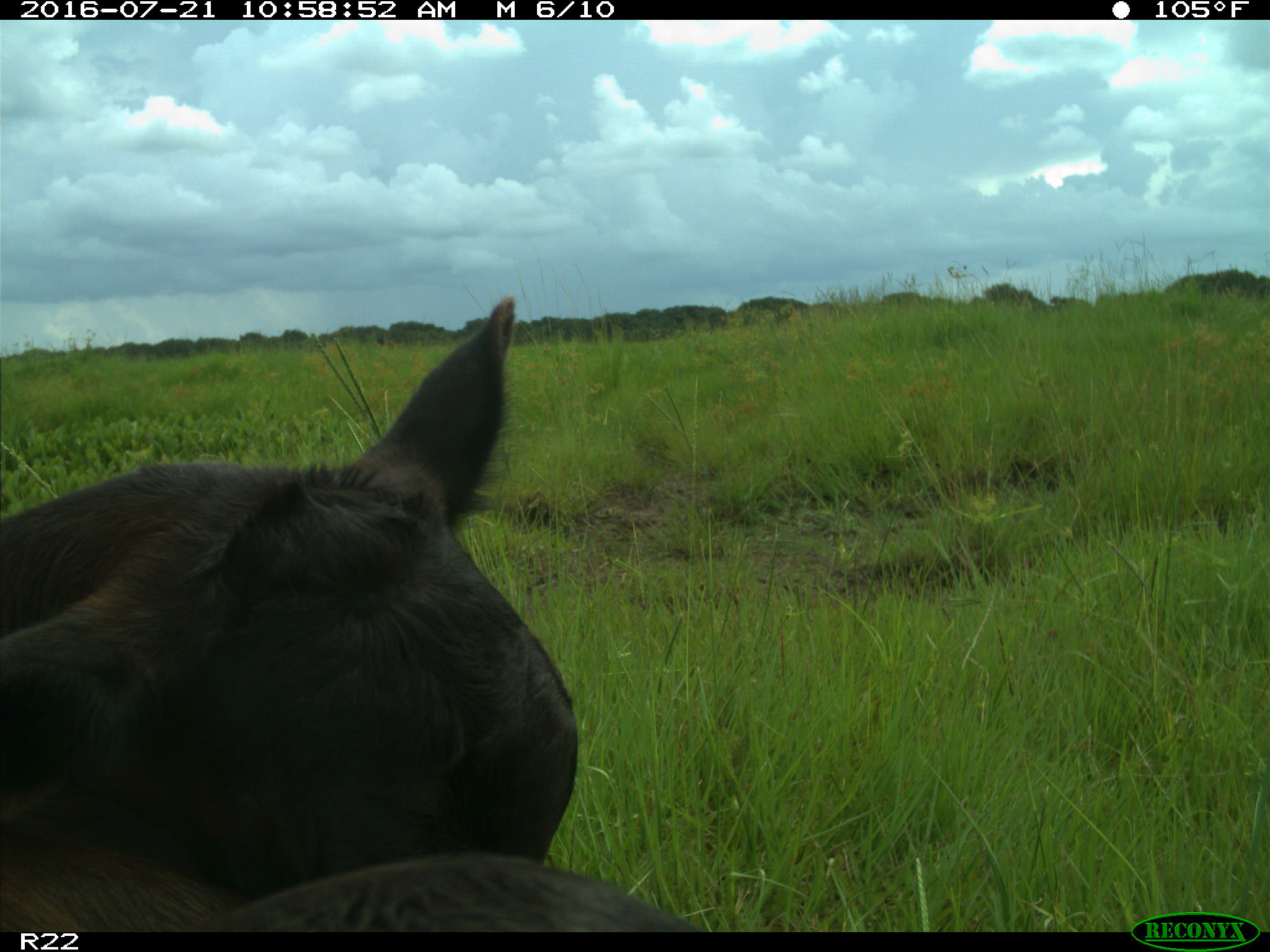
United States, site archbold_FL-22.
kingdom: Animalia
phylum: Chordata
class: Mammalia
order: Artiodactyla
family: Bovidae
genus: Bos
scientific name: Bos taurus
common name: domestic cow